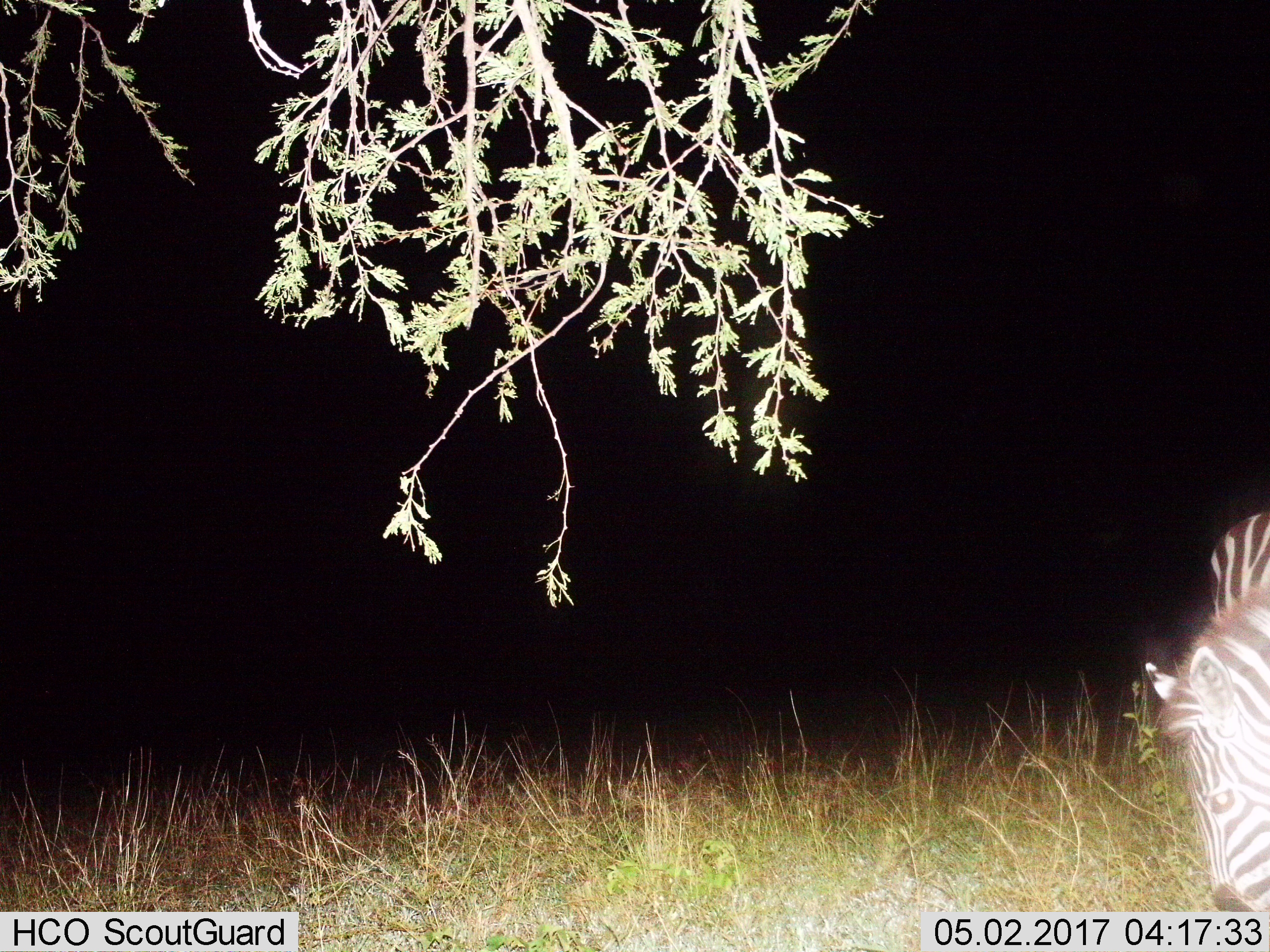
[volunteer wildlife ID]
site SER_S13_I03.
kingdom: Animalia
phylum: Chordata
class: Mammalia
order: Perissodactyla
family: Equidae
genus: Equus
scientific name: Equus quagga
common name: plains zebra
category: zebraplains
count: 1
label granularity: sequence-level